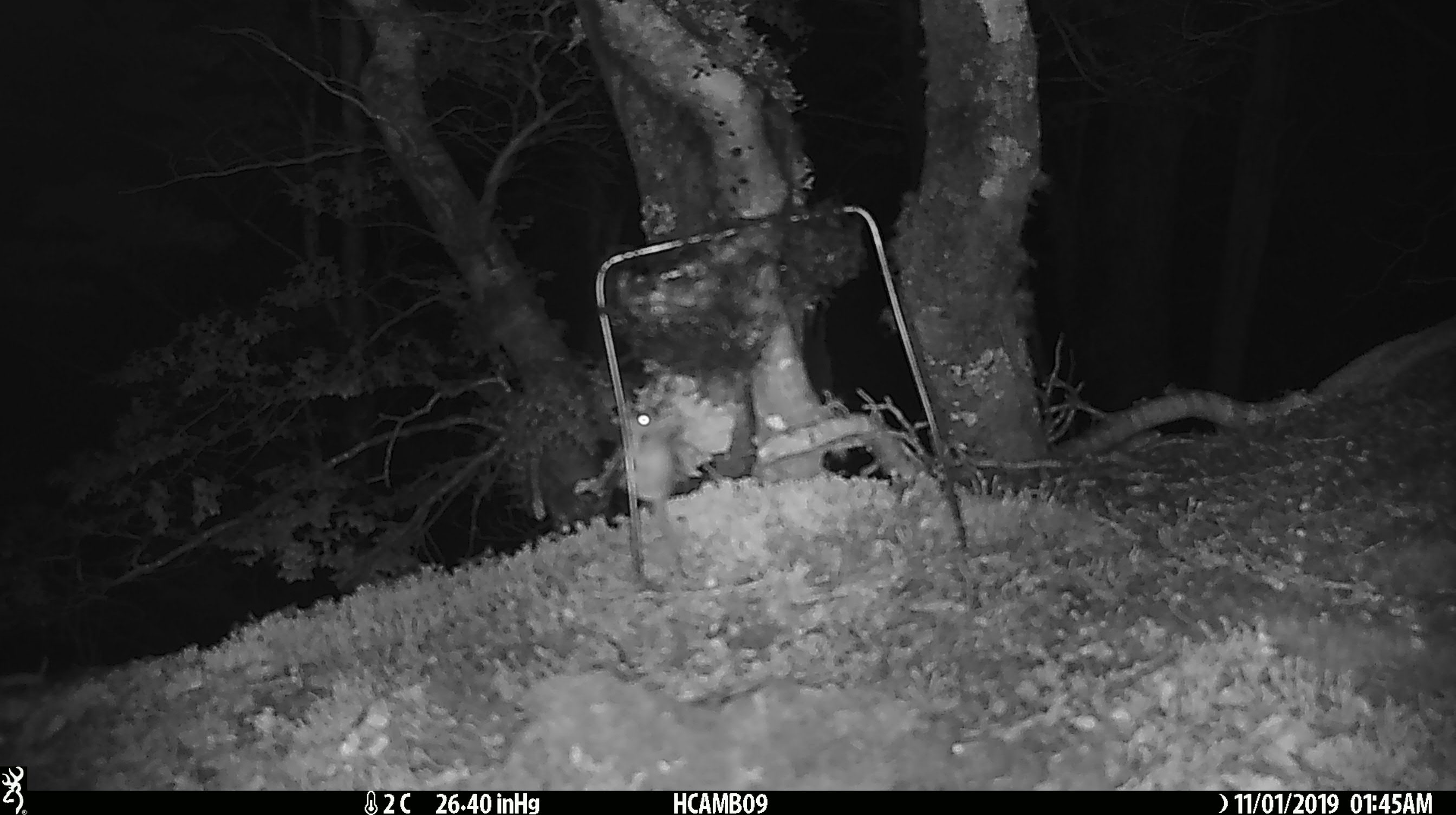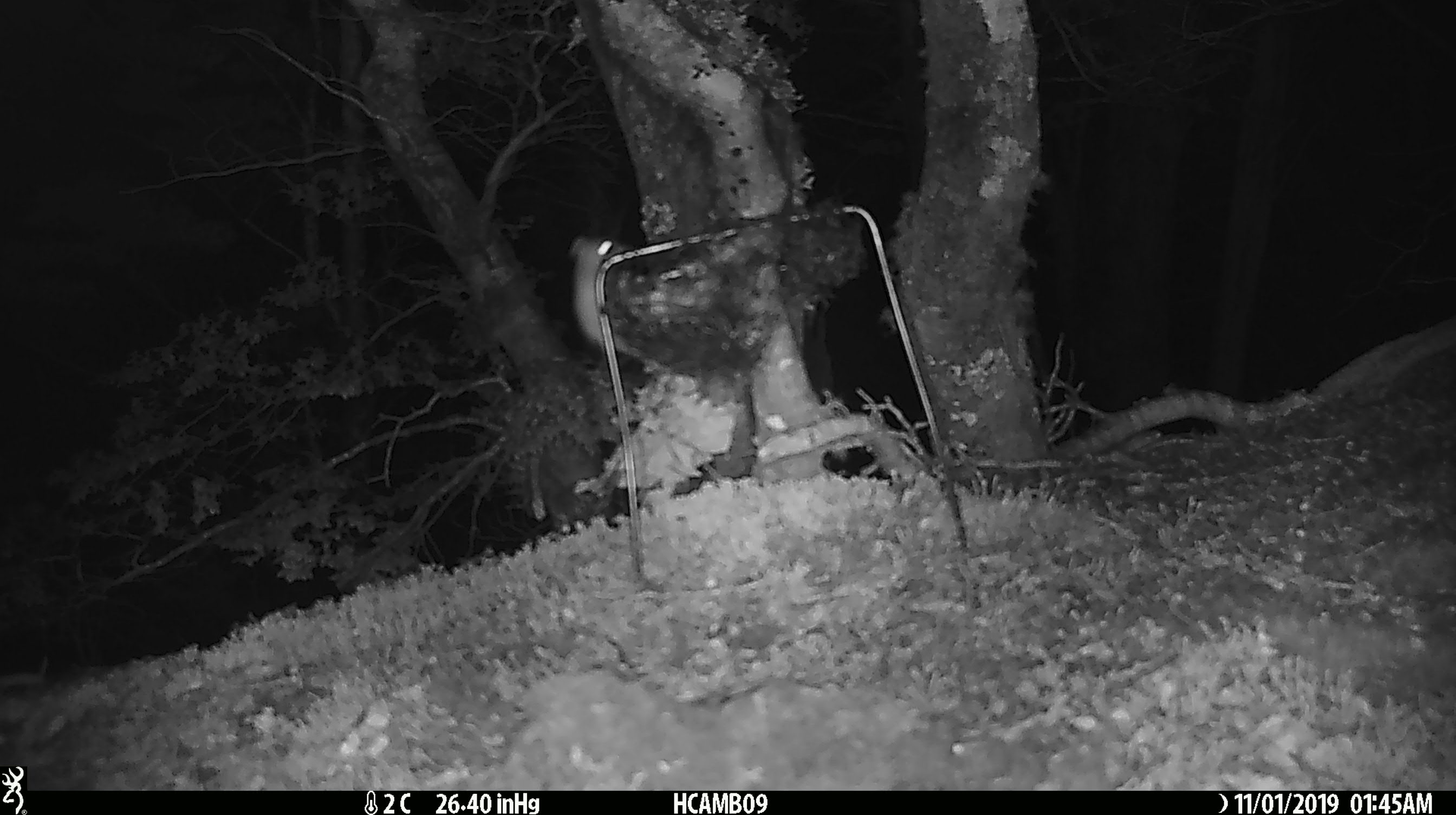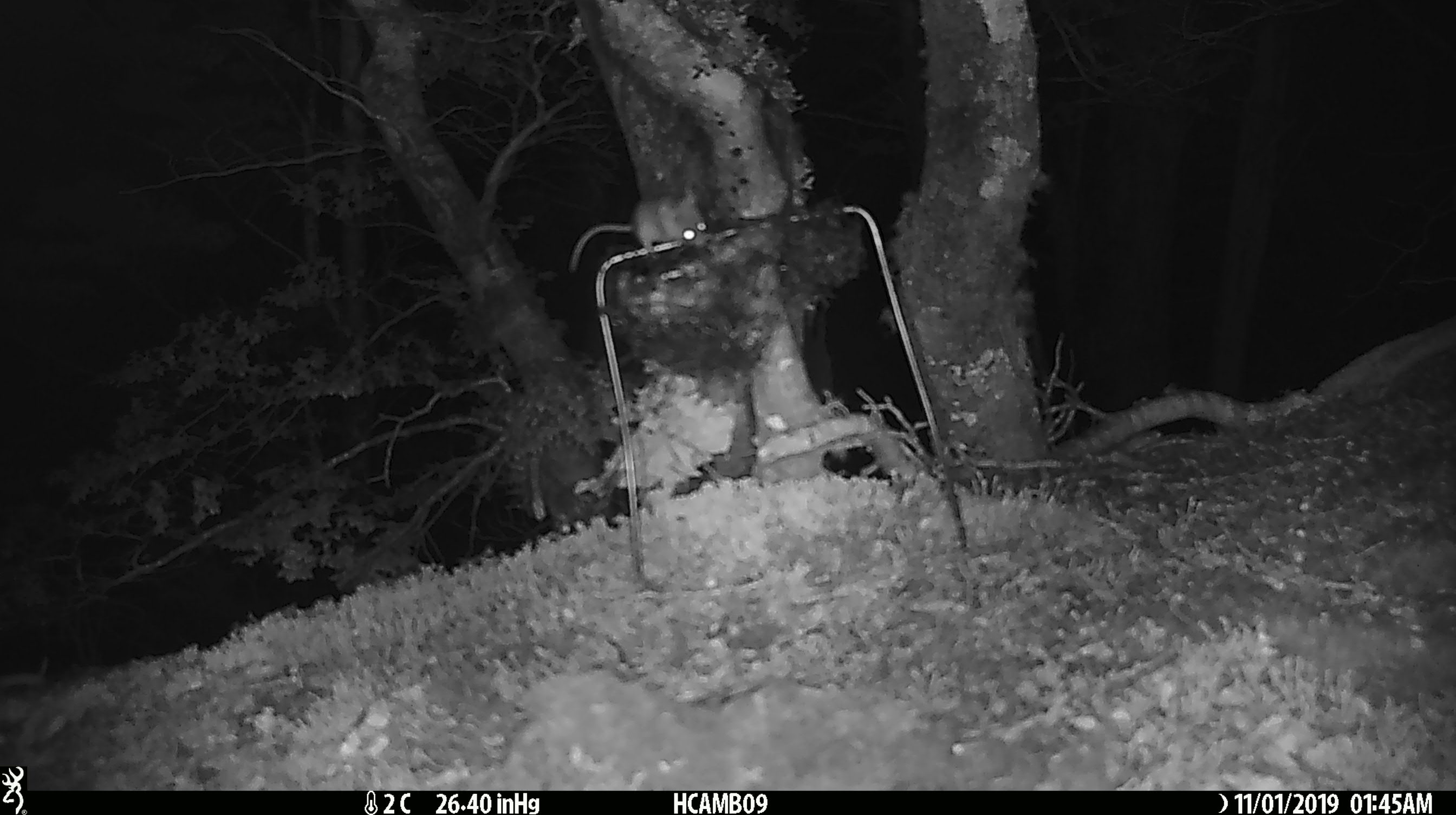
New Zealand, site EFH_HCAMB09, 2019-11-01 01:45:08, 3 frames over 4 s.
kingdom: Animalia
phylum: Chordata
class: Mammalia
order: Rodentia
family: Muridae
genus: Mus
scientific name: Mus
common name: mouse